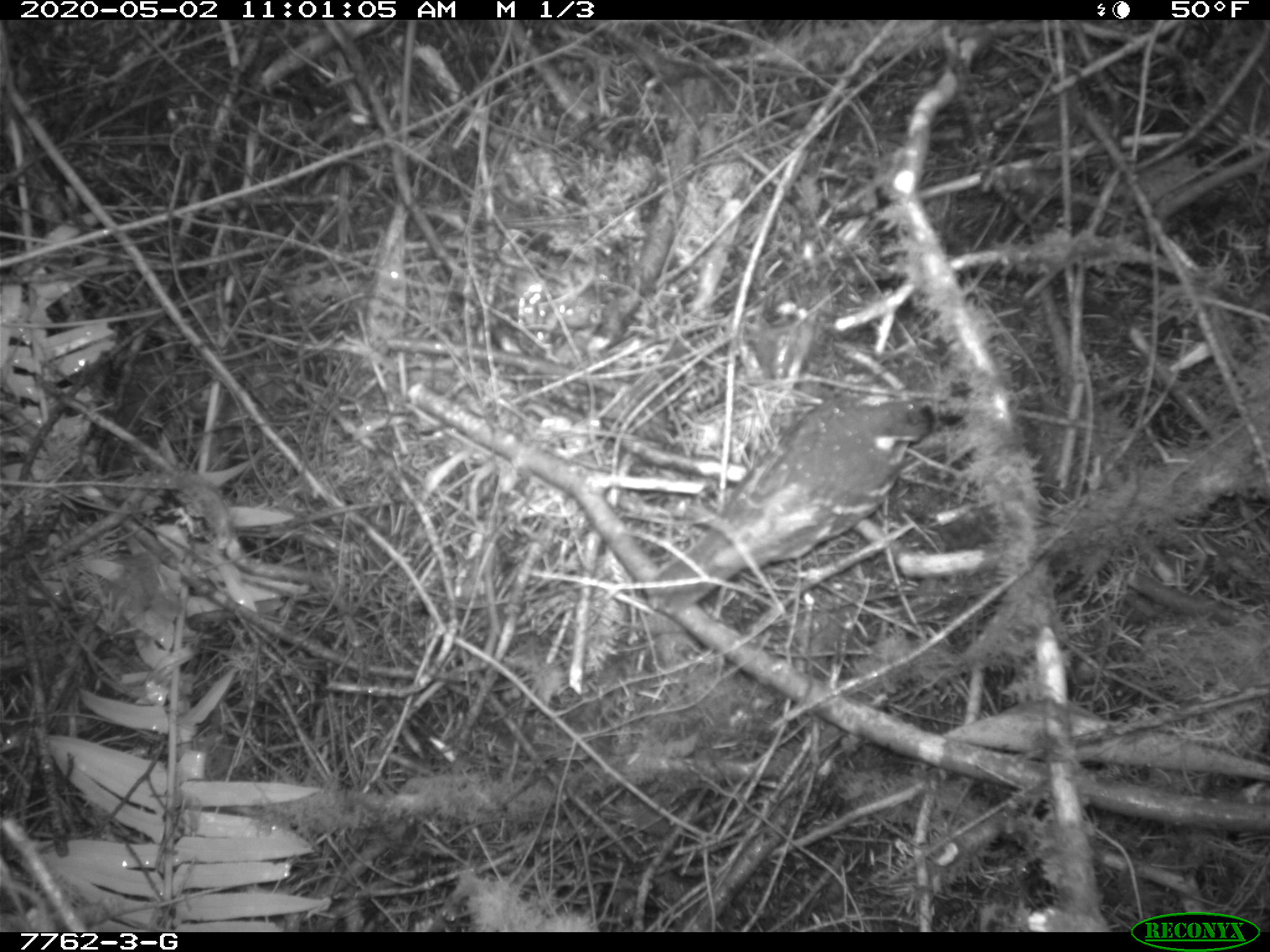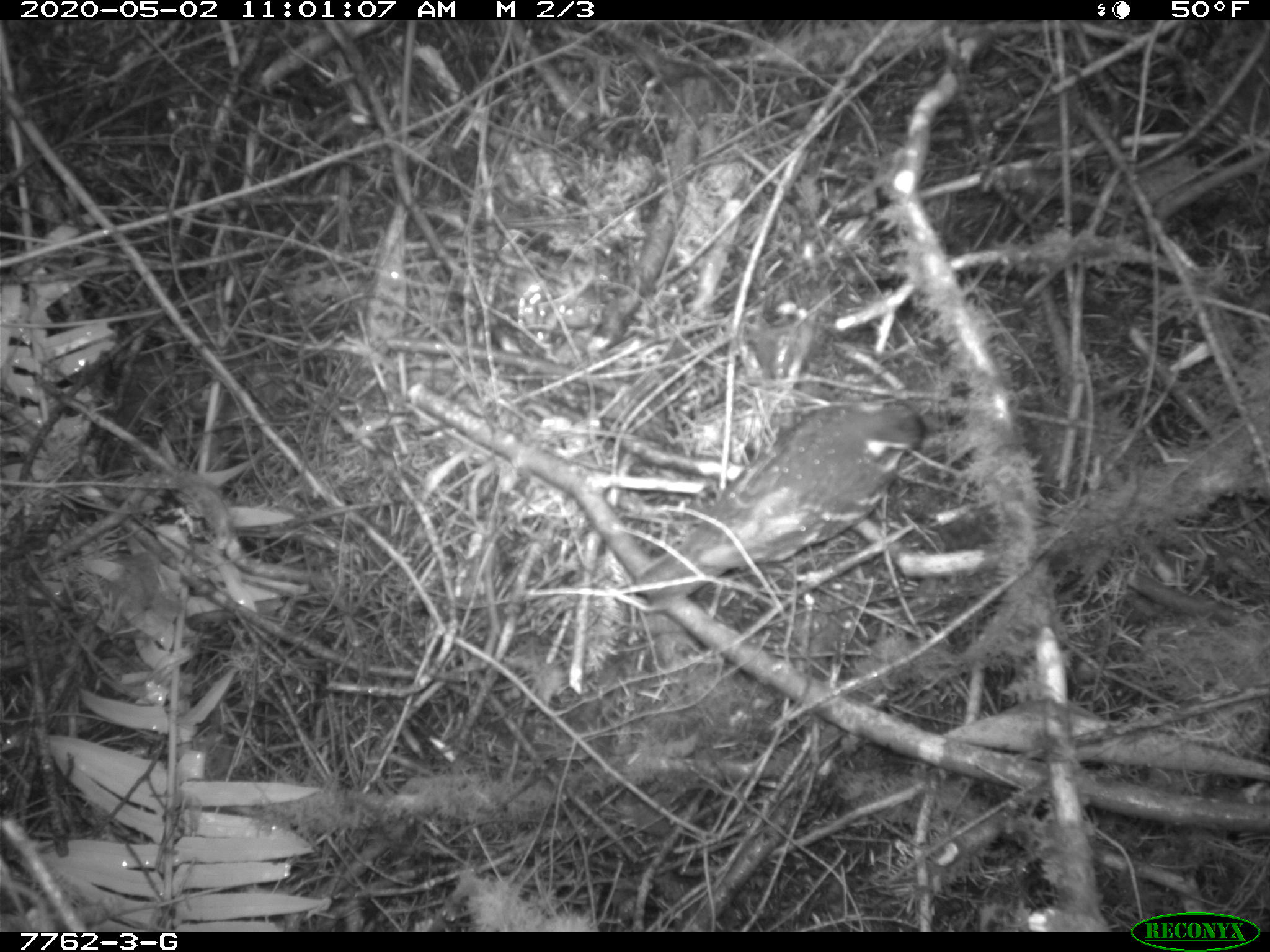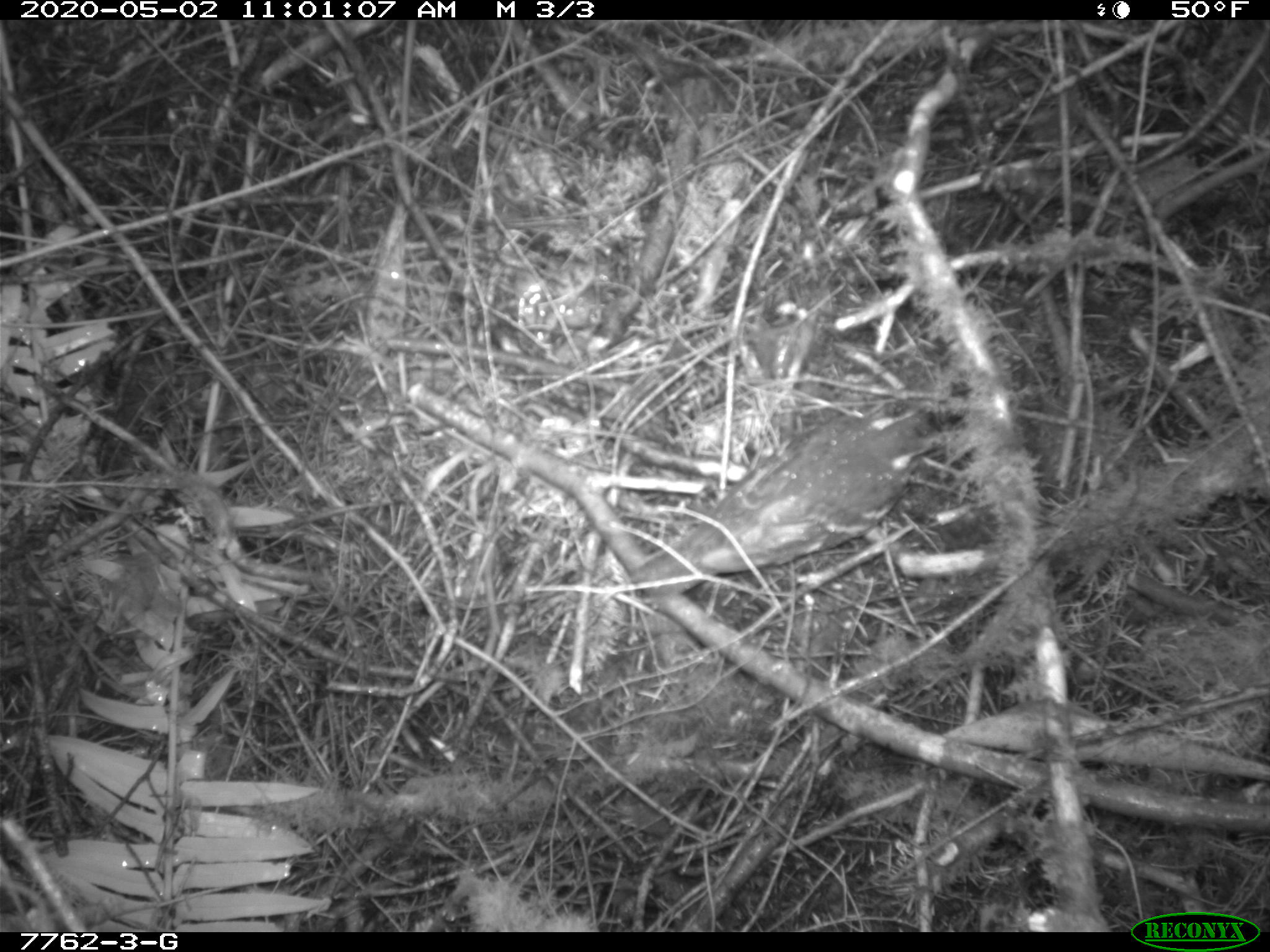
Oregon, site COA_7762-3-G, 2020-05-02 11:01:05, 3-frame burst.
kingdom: Animalia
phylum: Chordata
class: Aves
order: Passeriformes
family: Turdidae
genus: Ixoreus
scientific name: Ixoreus naevius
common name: varied thrush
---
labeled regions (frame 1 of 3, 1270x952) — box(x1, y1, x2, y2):
varied thrush: box(659, 396, 953, 606)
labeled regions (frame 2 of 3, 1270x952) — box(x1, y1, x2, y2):
varied thrush: box(640, 398, 934, 598)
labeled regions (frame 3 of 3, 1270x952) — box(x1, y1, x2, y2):
varied thrush: box(632, 408, 940, 595)